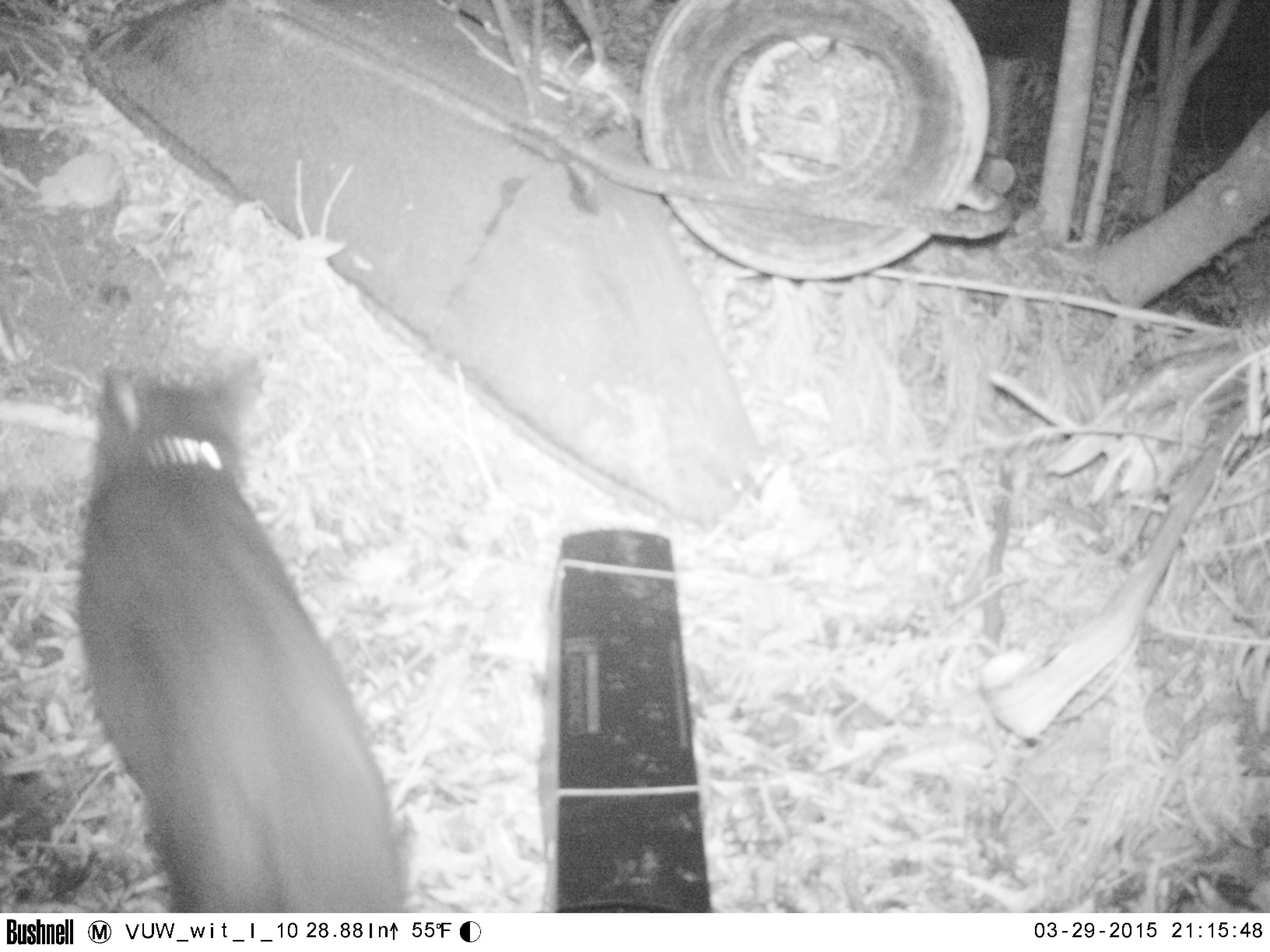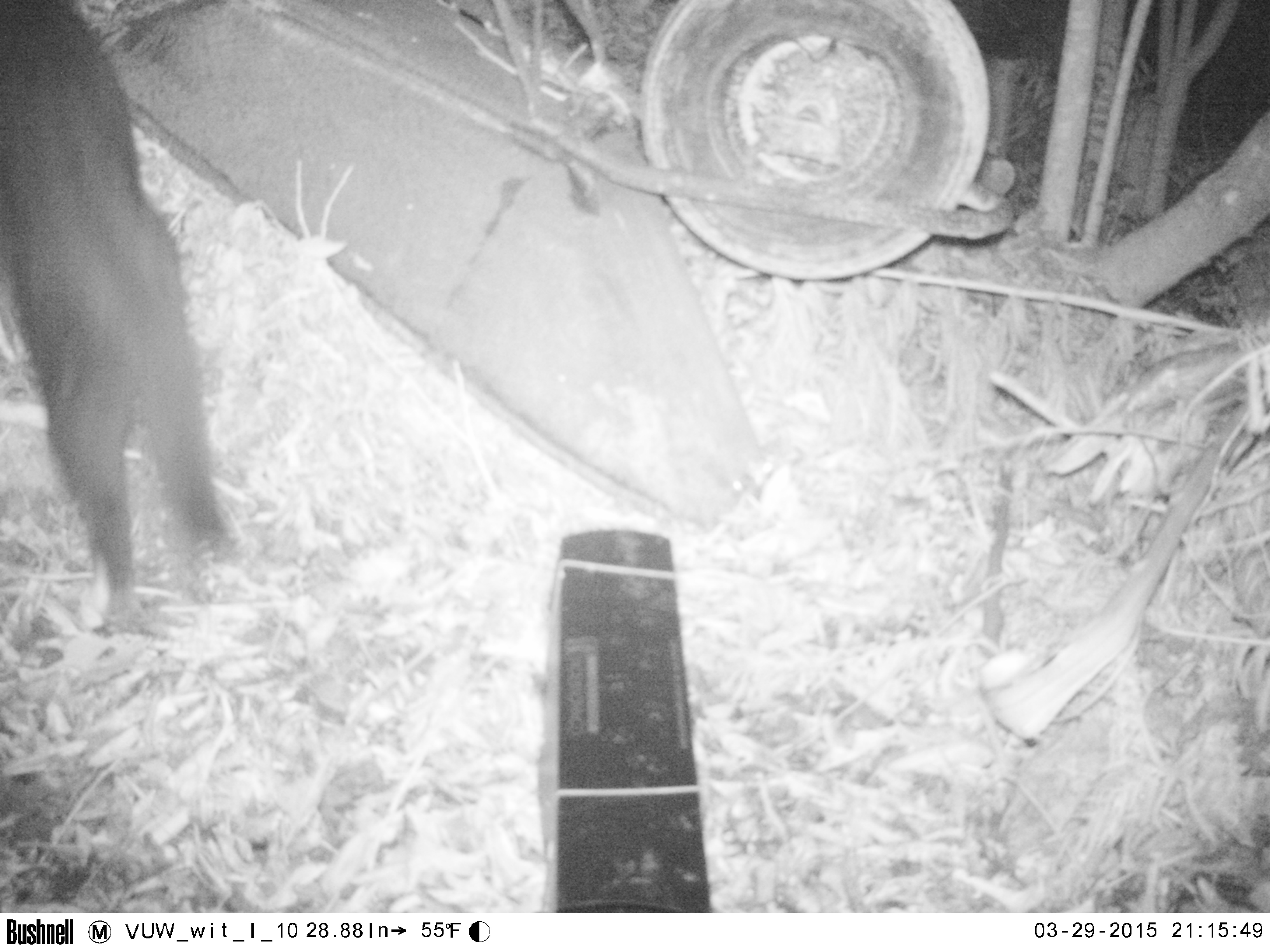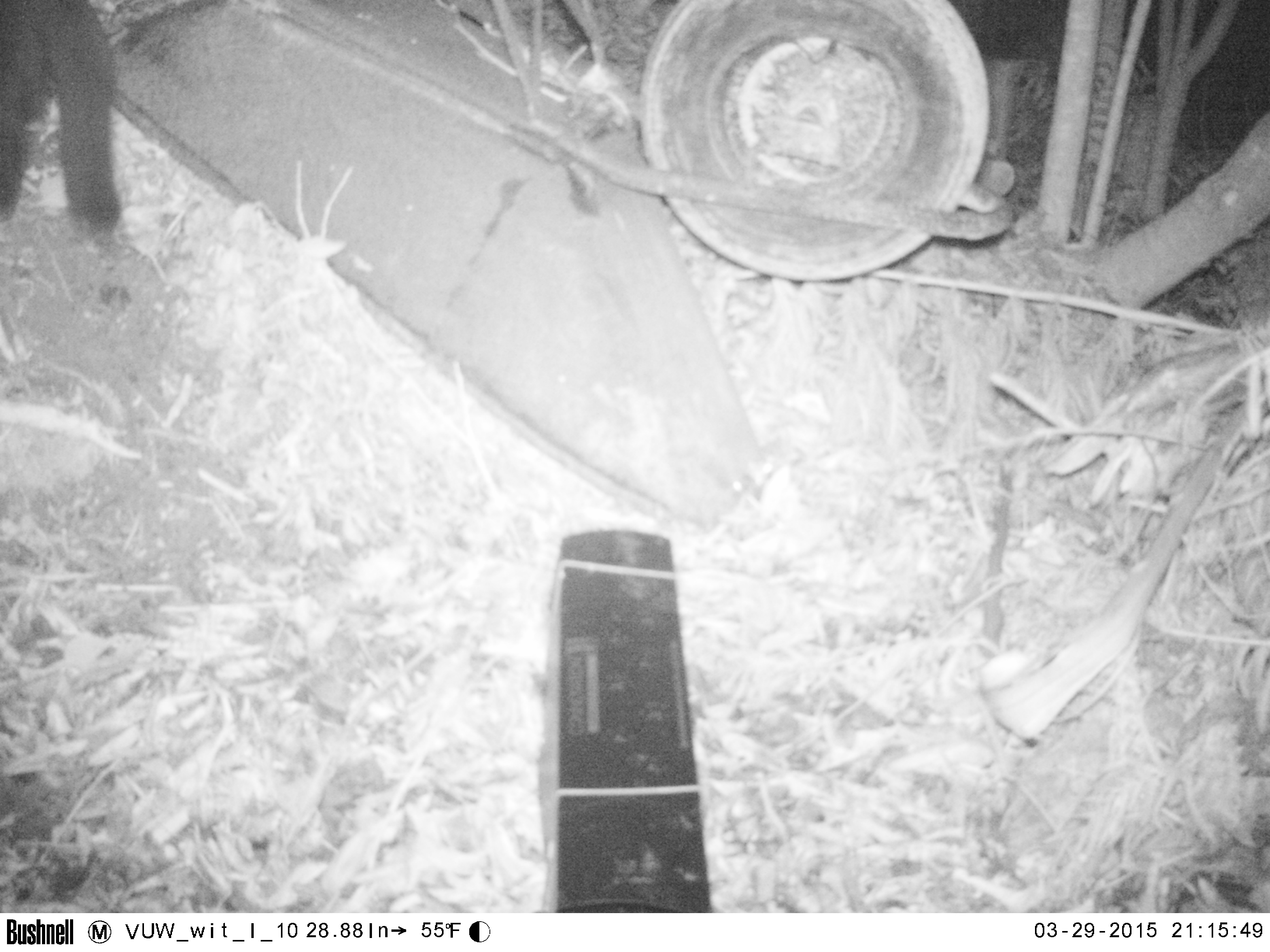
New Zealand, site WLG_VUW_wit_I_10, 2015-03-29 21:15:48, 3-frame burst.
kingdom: Animalia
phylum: Chordata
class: Mammalia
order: Carnivora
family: Felidae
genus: Felis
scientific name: Felis catus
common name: domestic cat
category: cat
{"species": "cat (domestic cat) (Felis catus)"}